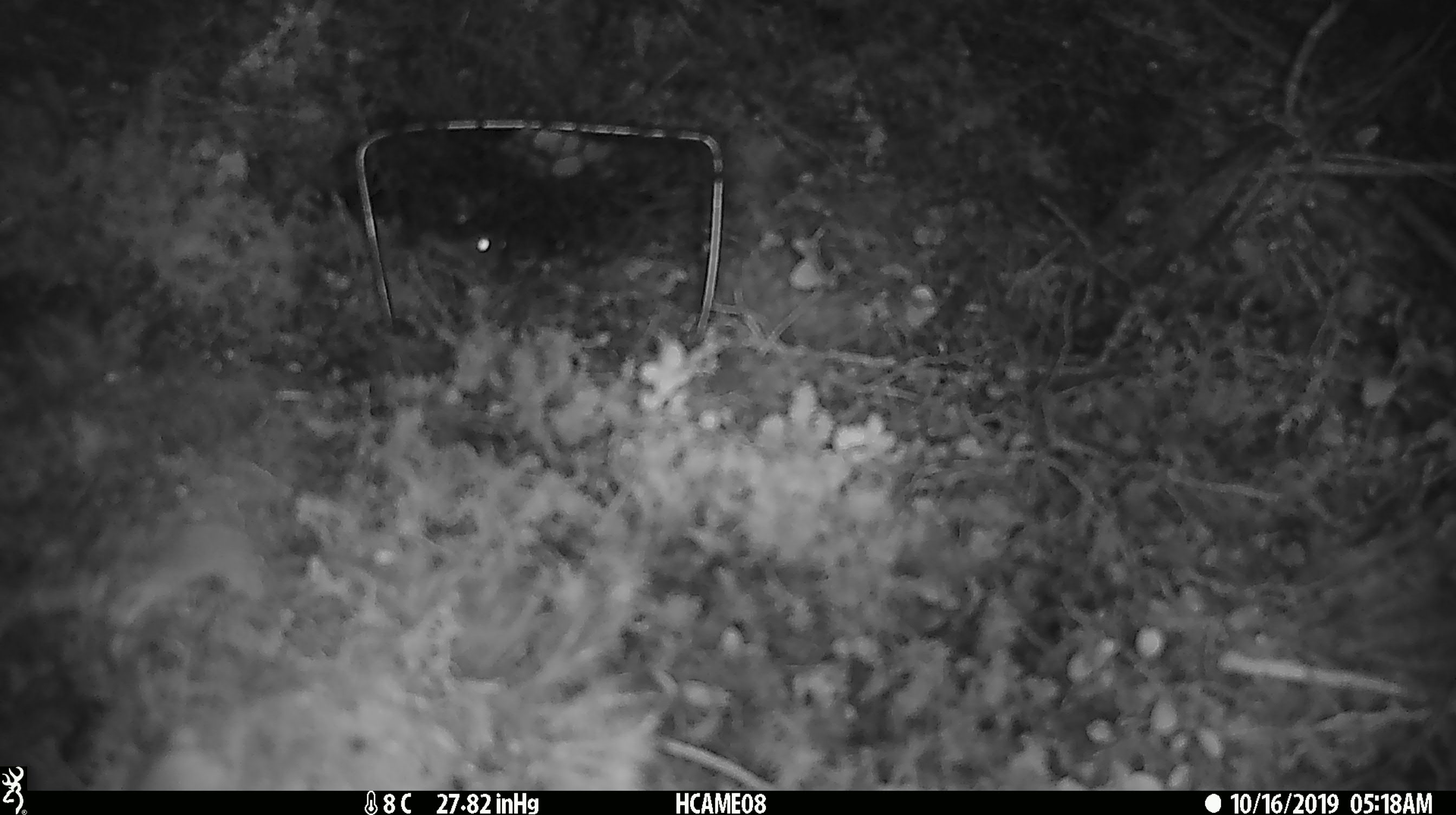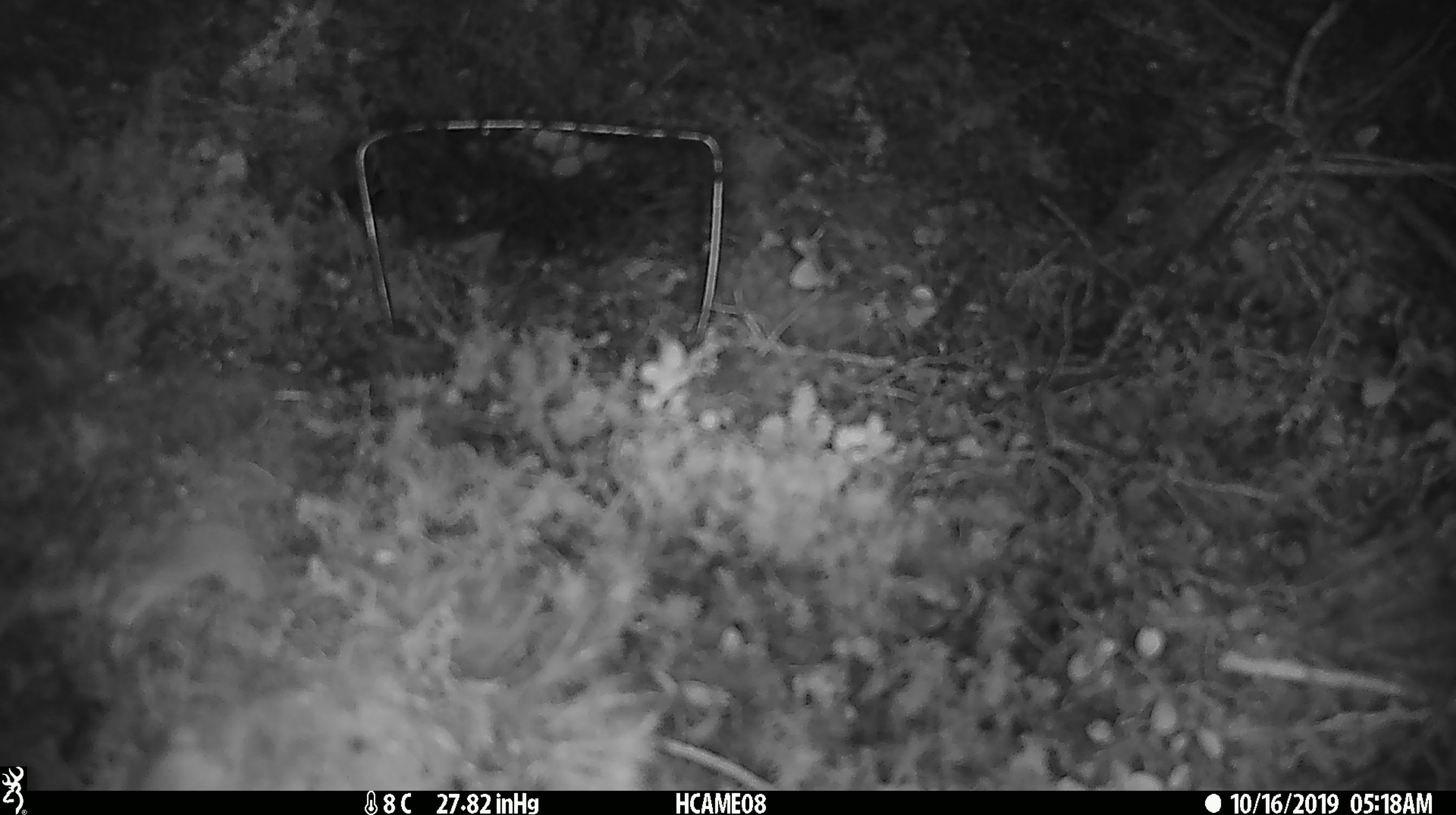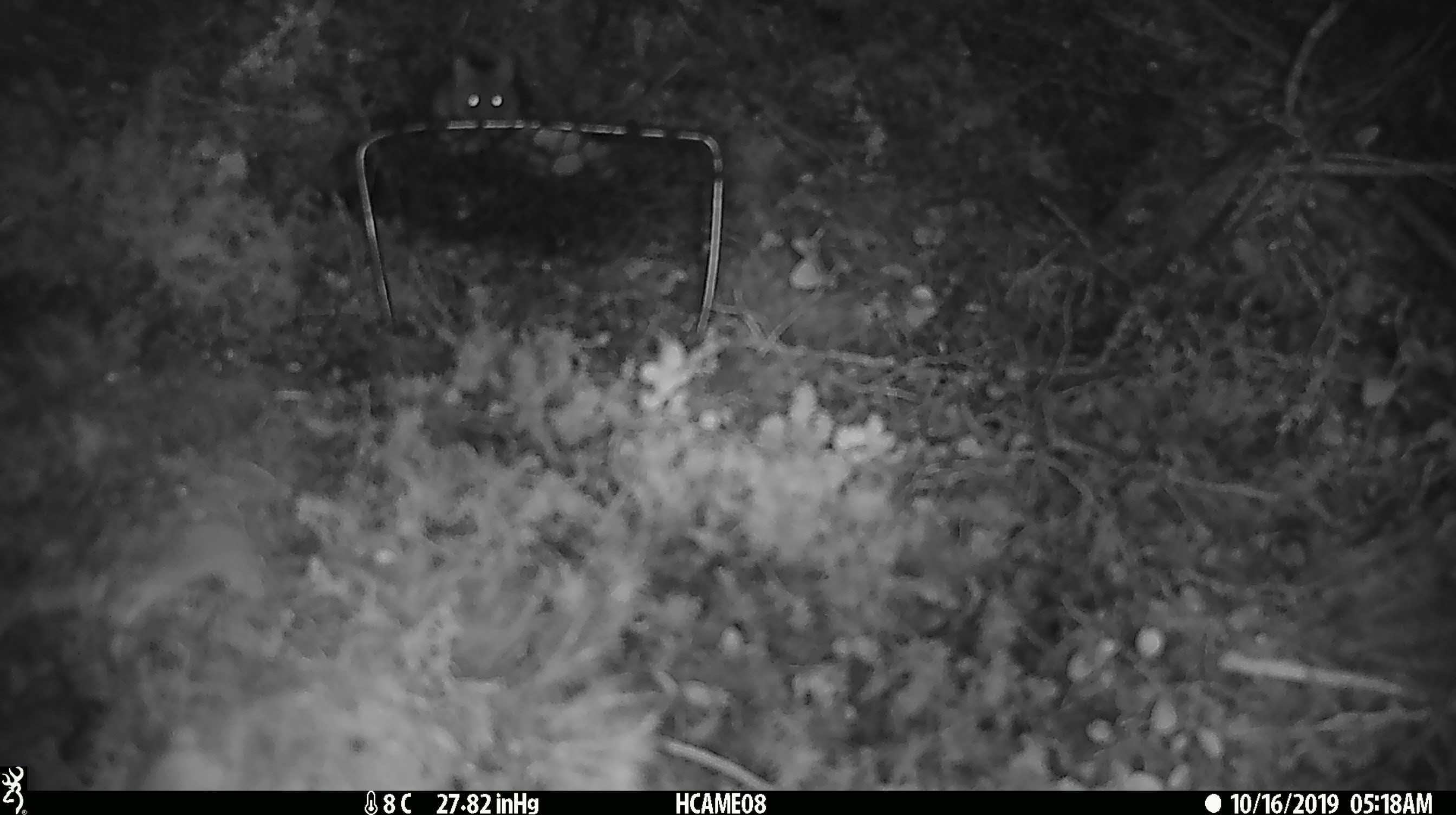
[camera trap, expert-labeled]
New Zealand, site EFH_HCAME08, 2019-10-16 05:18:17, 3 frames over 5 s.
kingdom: Animalia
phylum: Chordata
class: Mammalia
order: Rodentia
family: Muridae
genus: Mus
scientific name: Mus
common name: mouse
Mouse (Mus).